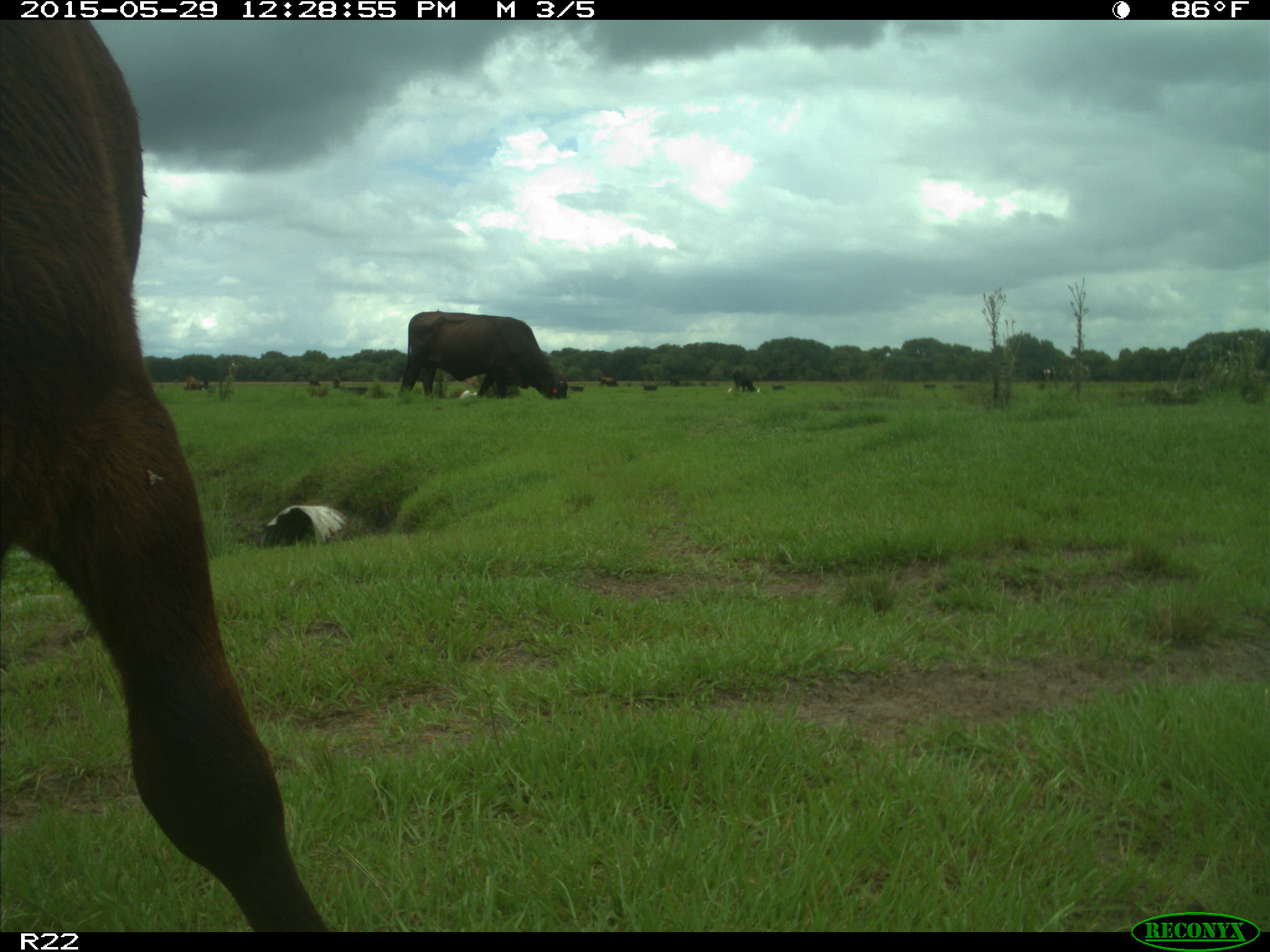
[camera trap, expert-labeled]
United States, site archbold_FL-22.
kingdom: Animalia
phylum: Chordata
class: Mammalia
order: Artiodactyla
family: Bovidae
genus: Bos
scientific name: Bos taurus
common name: domestic cow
Bos taurus (domestic cow).